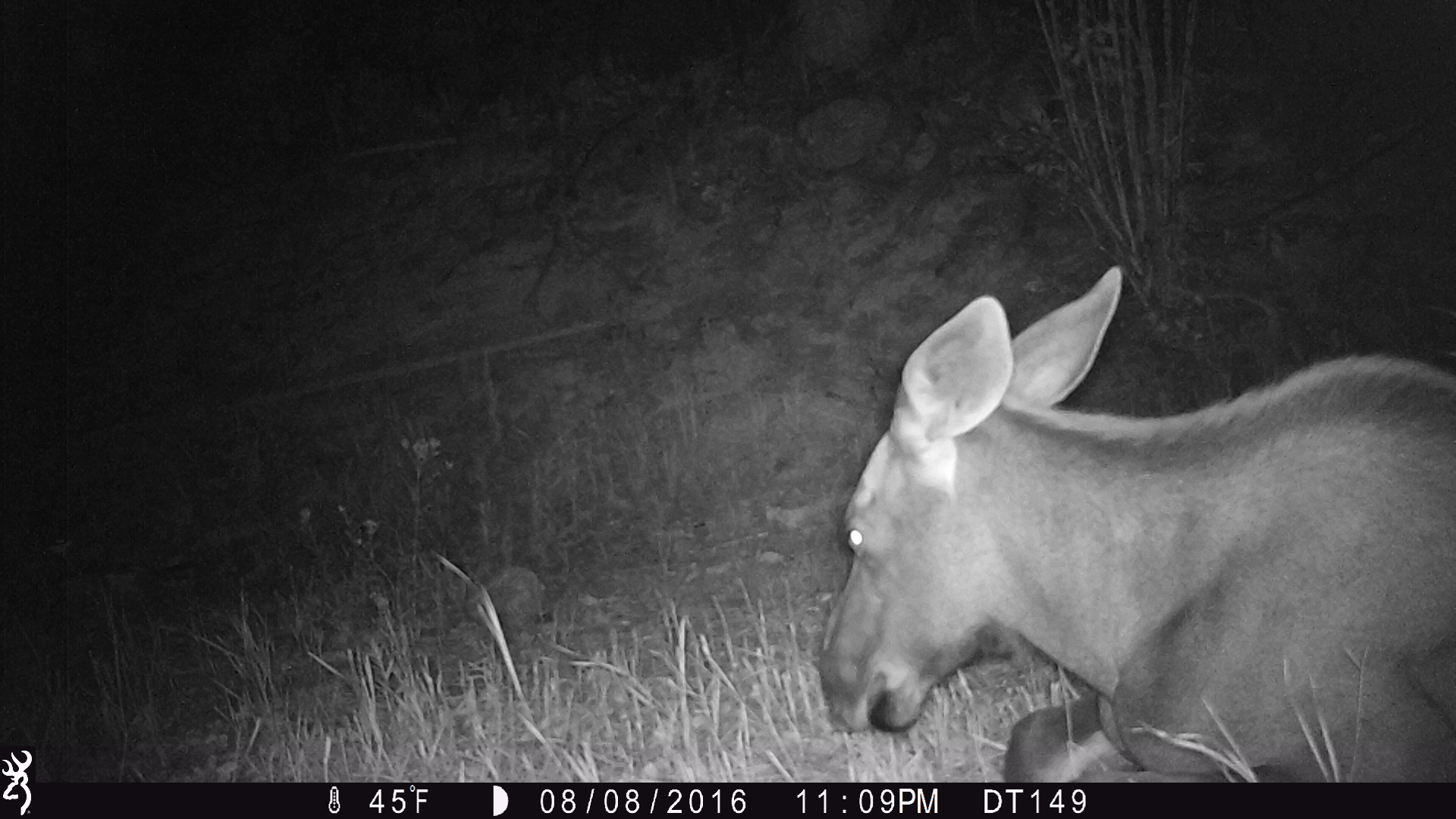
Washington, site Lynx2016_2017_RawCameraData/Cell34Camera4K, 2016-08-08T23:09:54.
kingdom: Animalia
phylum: Chordata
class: Mammalia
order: Artiodactyla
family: Cervidae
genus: Alces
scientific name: Alces alces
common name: moose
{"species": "Alces alces (moose)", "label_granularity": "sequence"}